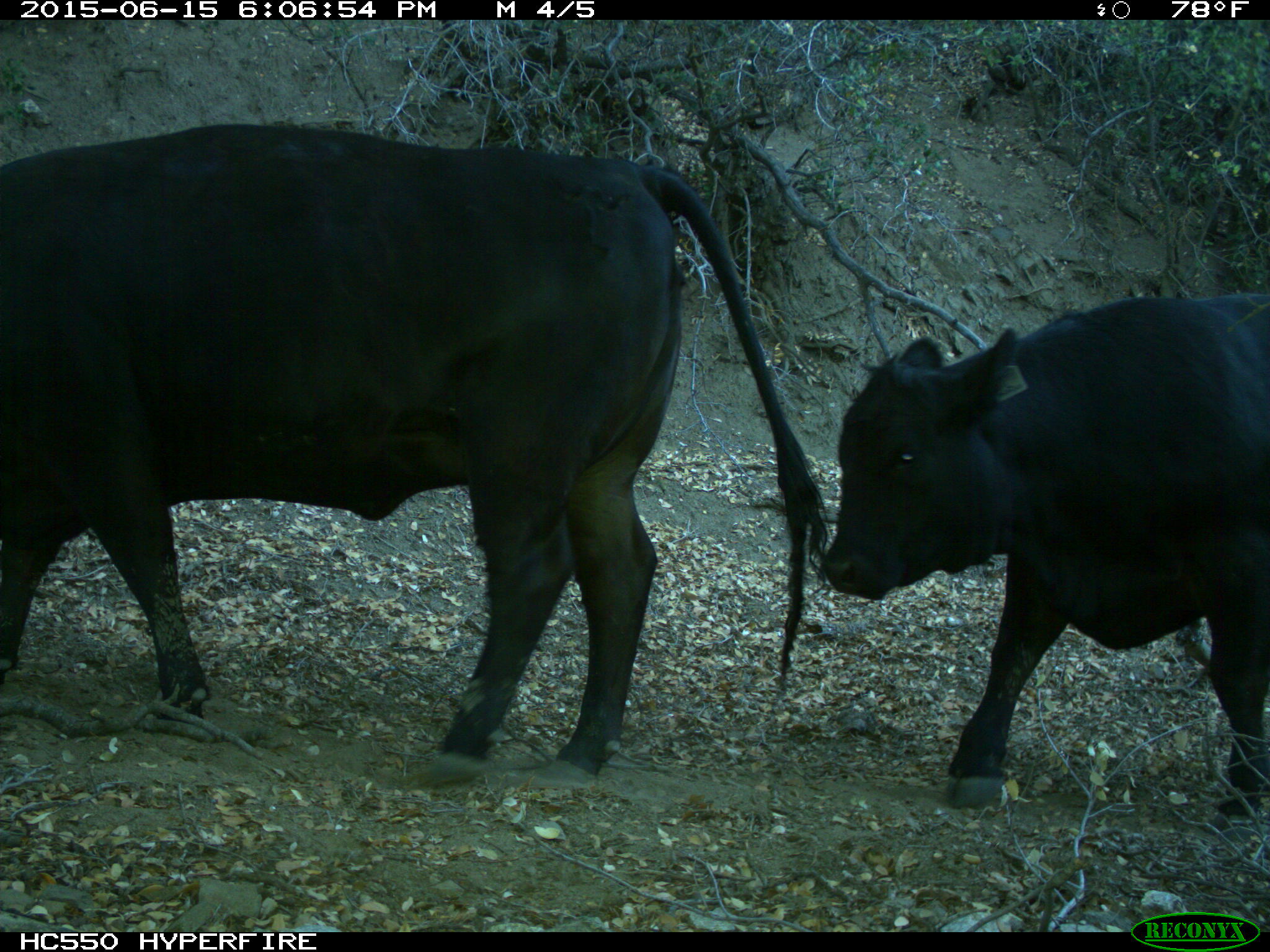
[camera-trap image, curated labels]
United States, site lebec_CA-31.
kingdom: Animalia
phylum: Chordata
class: Mammalia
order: Artiodactyla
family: Bovidae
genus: Bos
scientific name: Bos taurus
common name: domestic cow